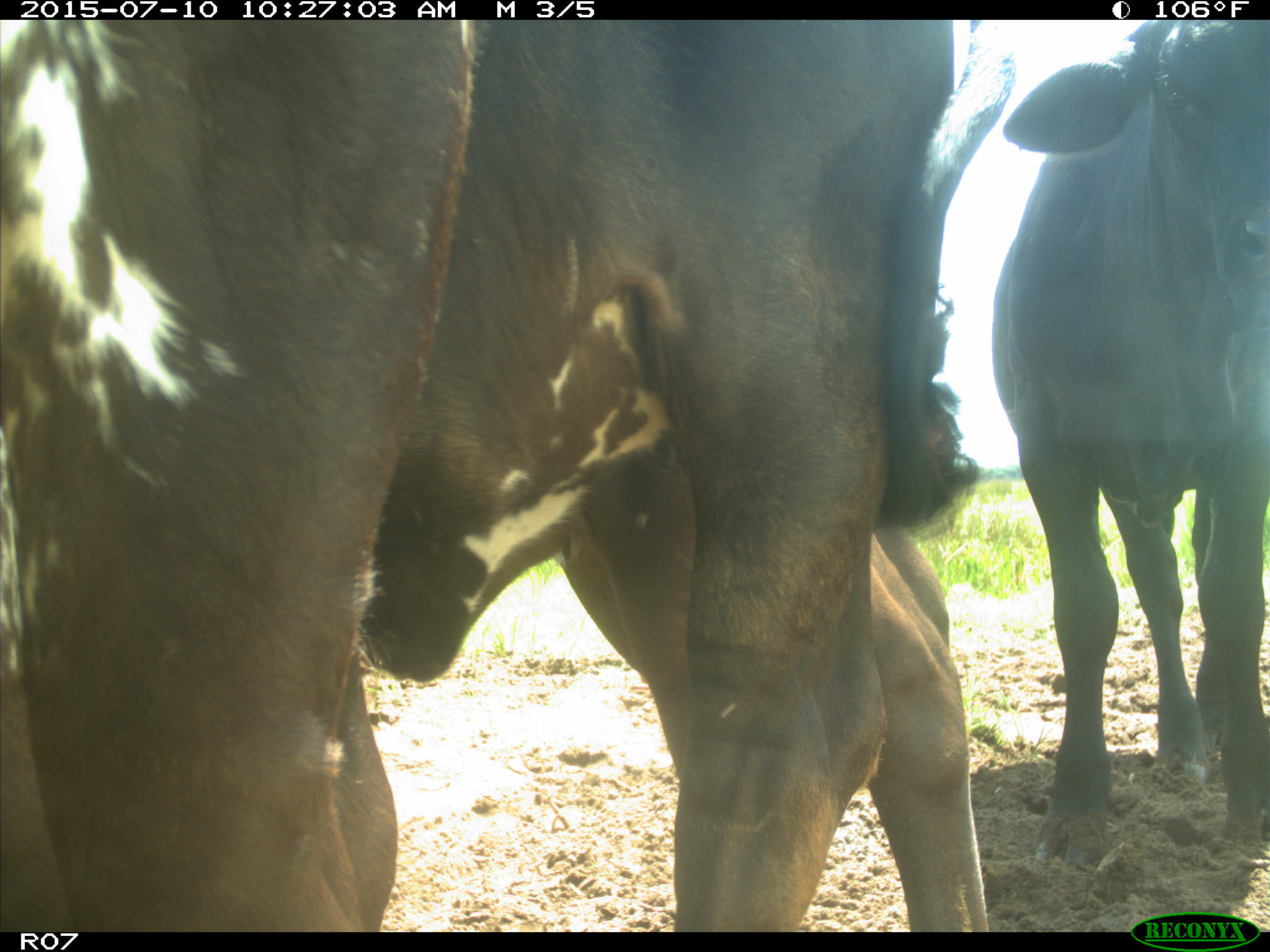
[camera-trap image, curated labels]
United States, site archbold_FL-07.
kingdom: Animalia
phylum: Chordata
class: Mammalia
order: Artiodactyla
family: Bovidae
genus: Bos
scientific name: Bos taurus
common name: domestic cow